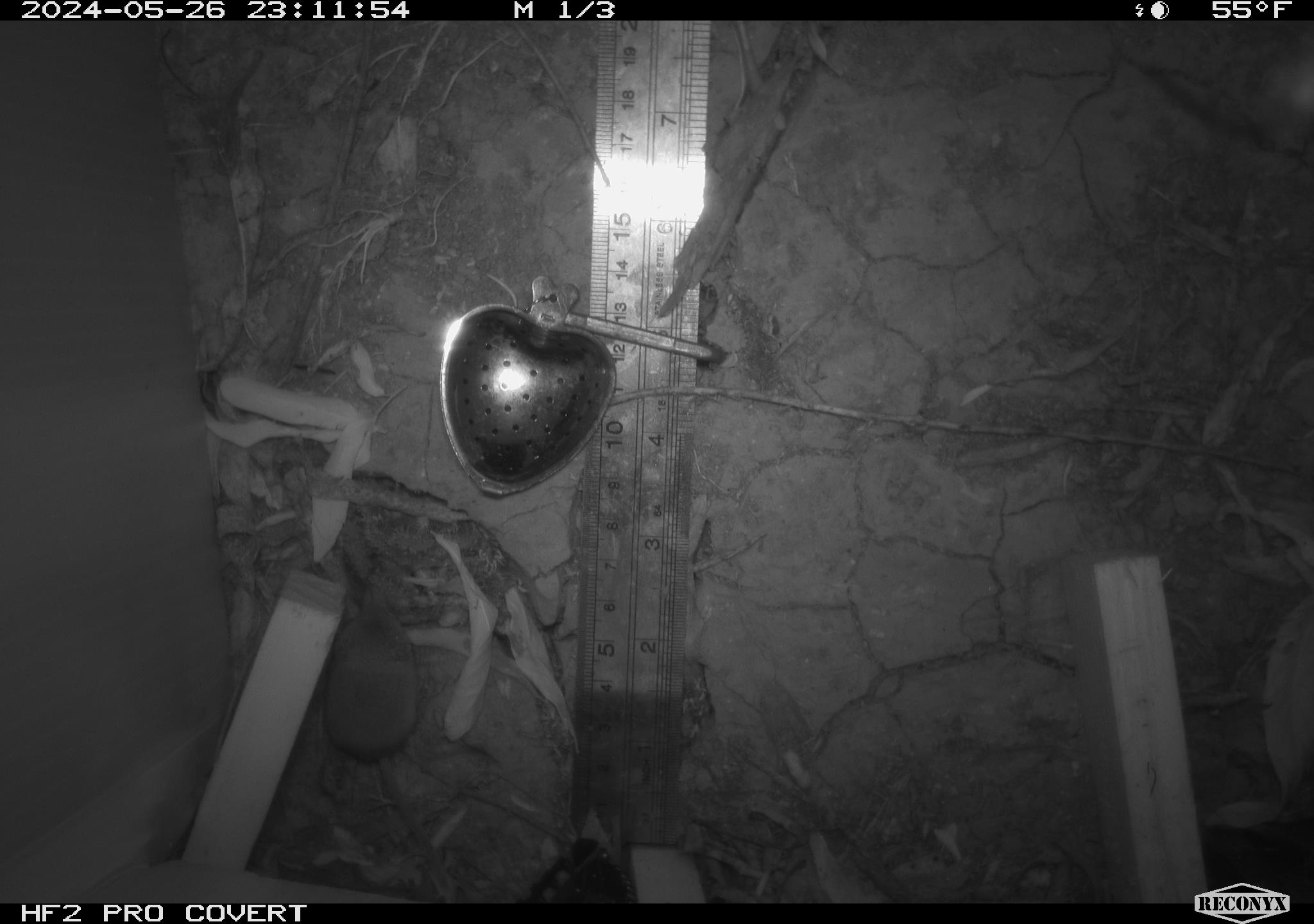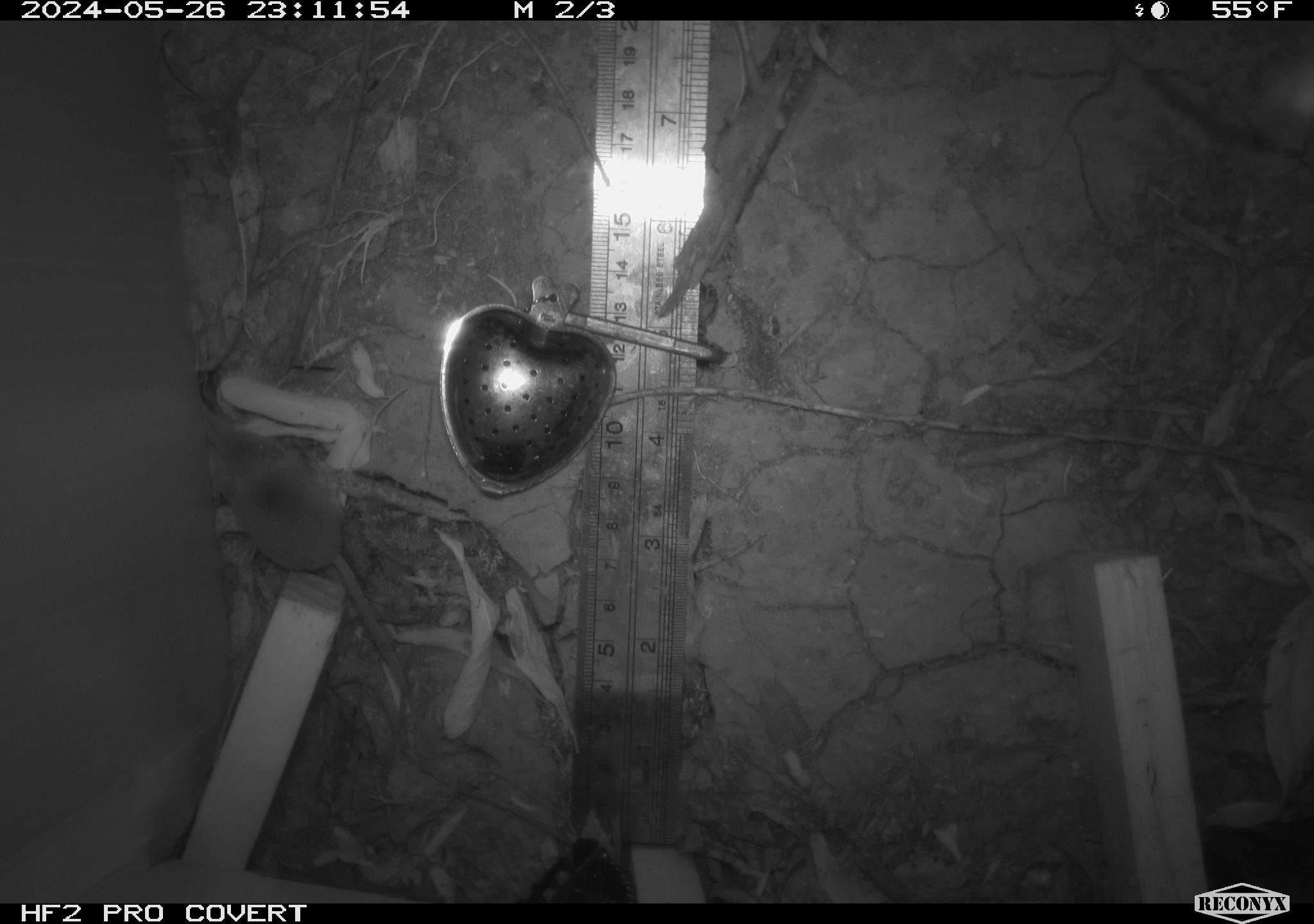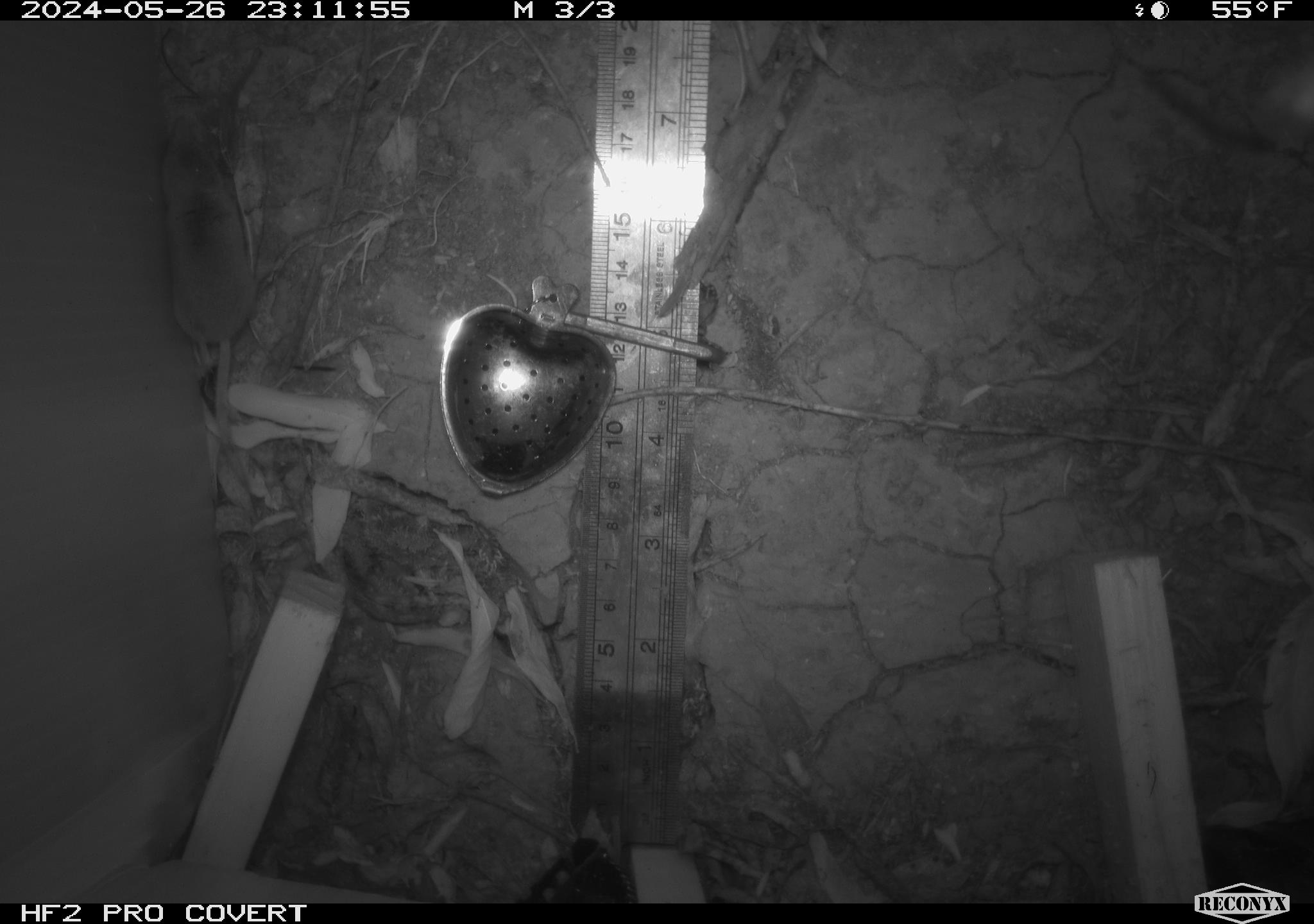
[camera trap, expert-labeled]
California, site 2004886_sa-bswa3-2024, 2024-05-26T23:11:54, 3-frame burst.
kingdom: Animalia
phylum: Chordata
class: Mammalia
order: Eulipotyphla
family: Soricidae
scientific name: Soricidae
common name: shrews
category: soricidae family